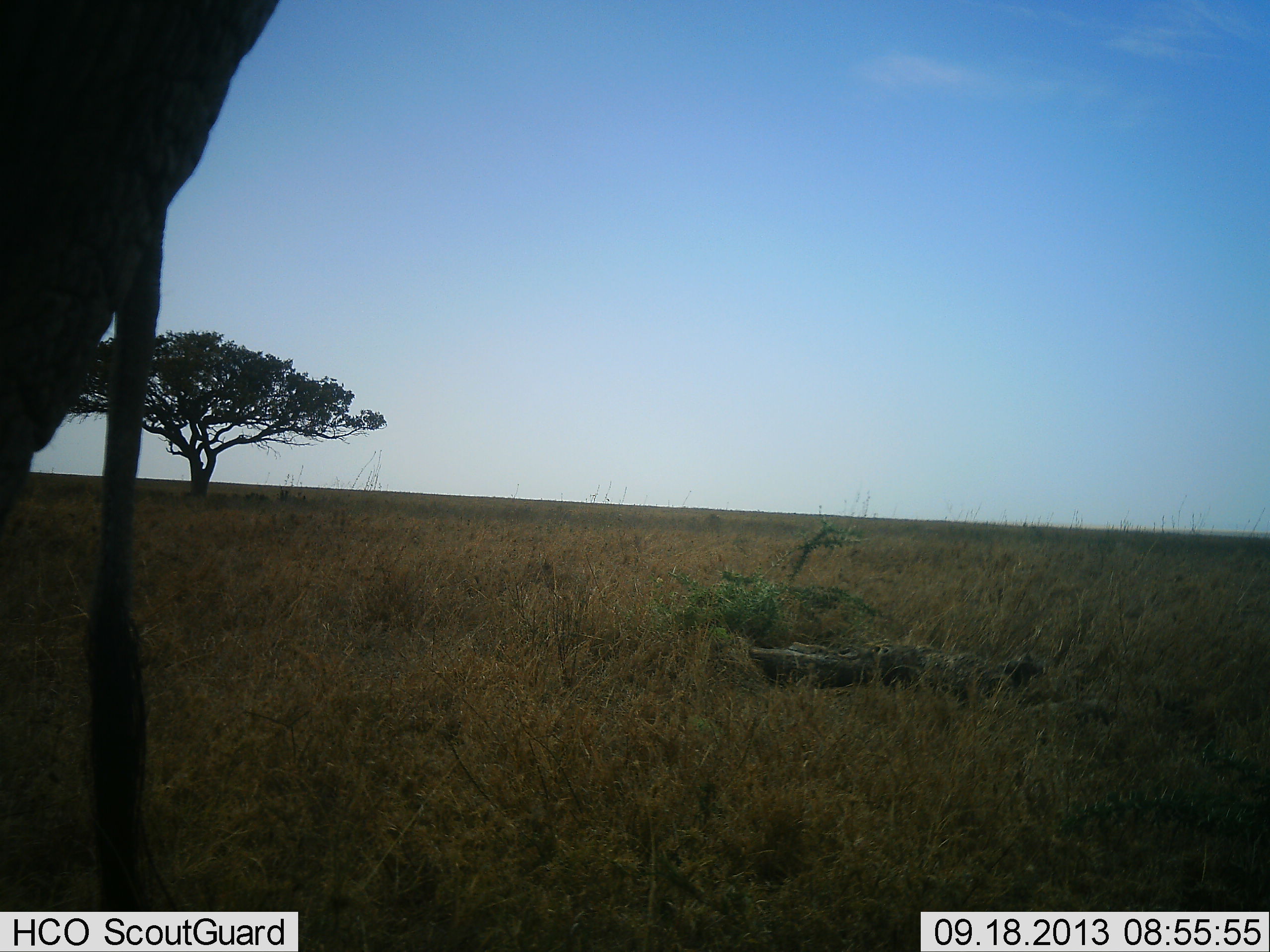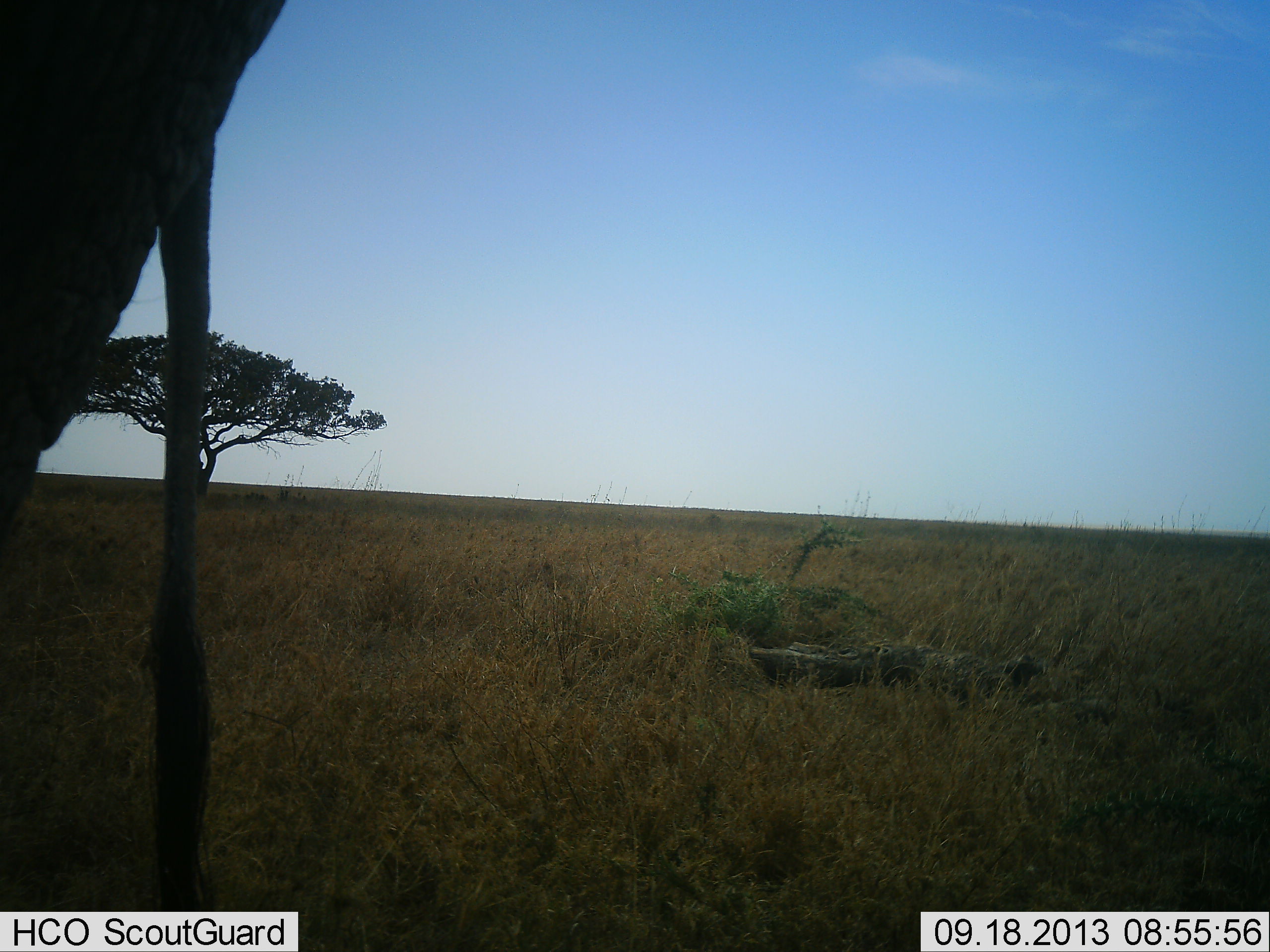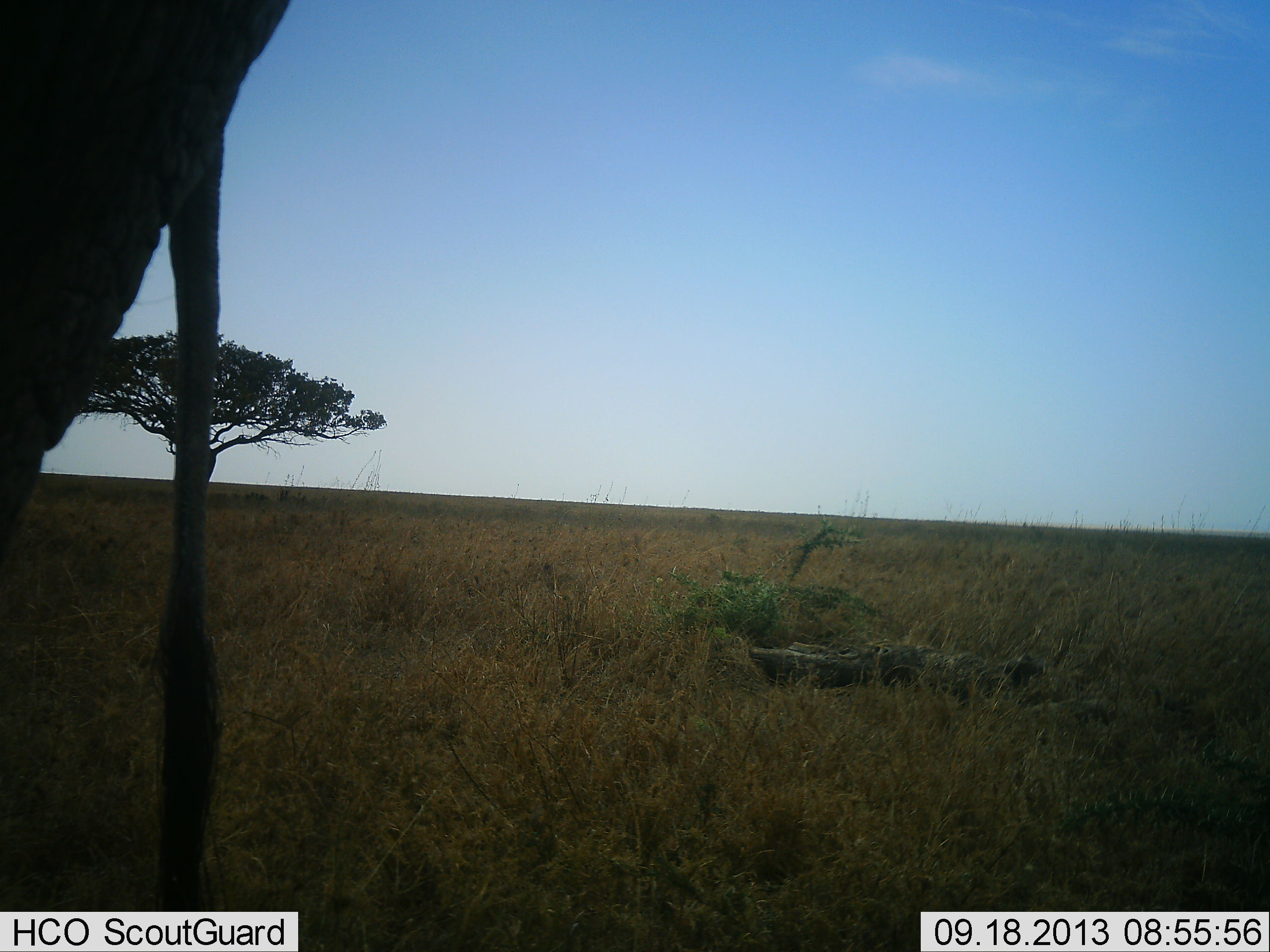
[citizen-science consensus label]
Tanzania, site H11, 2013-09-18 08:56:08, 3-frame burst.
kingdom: Animalia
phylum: Chordata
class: Mammalia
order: Proboscidea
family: Elephantidae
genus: Loxodonta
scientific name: Loxodonta africana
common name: african bush elephant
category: elephant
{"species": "elephant (african bush elephant) (Loxodonta africana)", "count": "1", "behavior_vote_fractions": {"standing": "100%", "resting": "0%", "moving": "0%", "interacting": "0%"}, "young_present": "0%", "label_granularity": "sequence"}